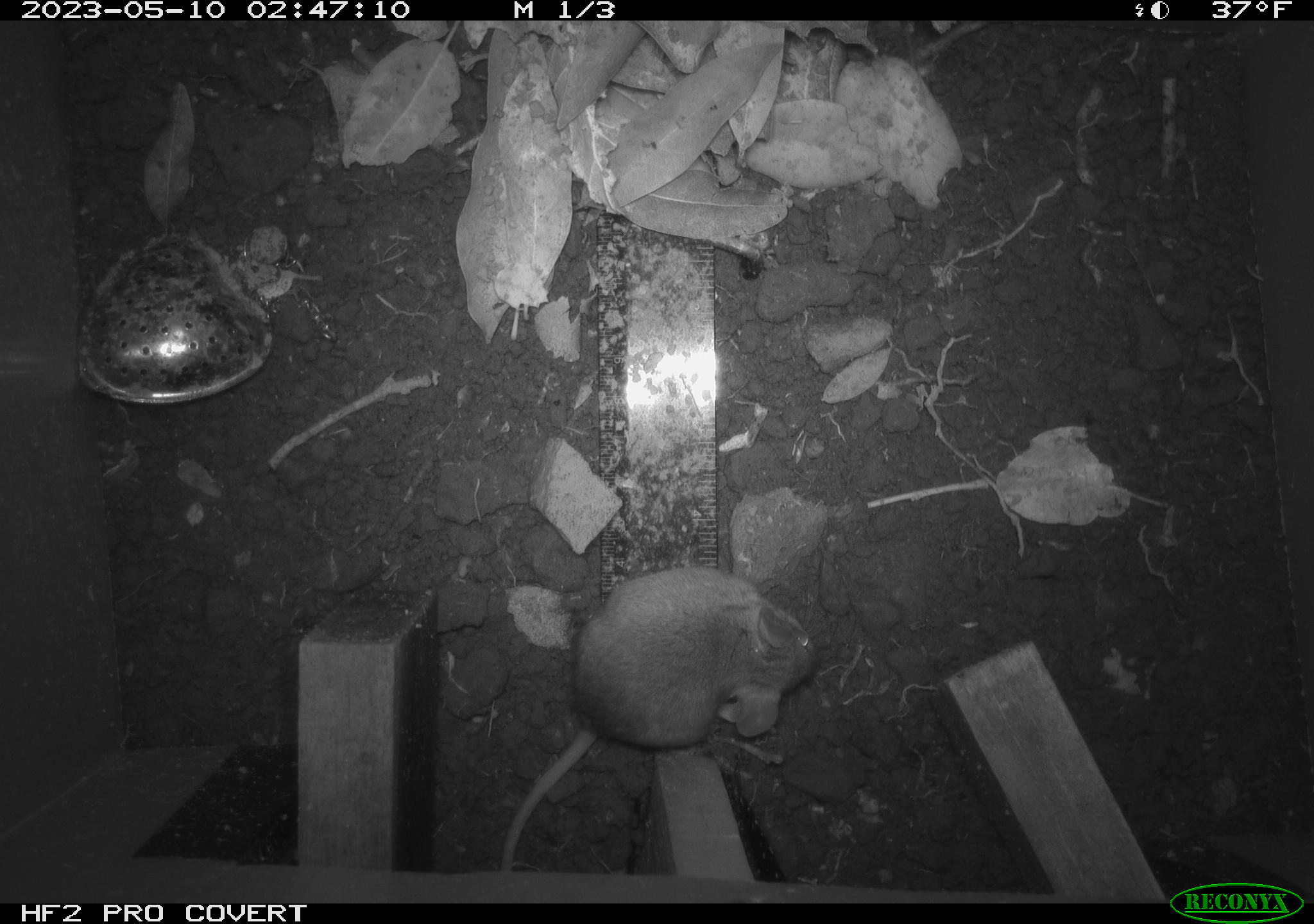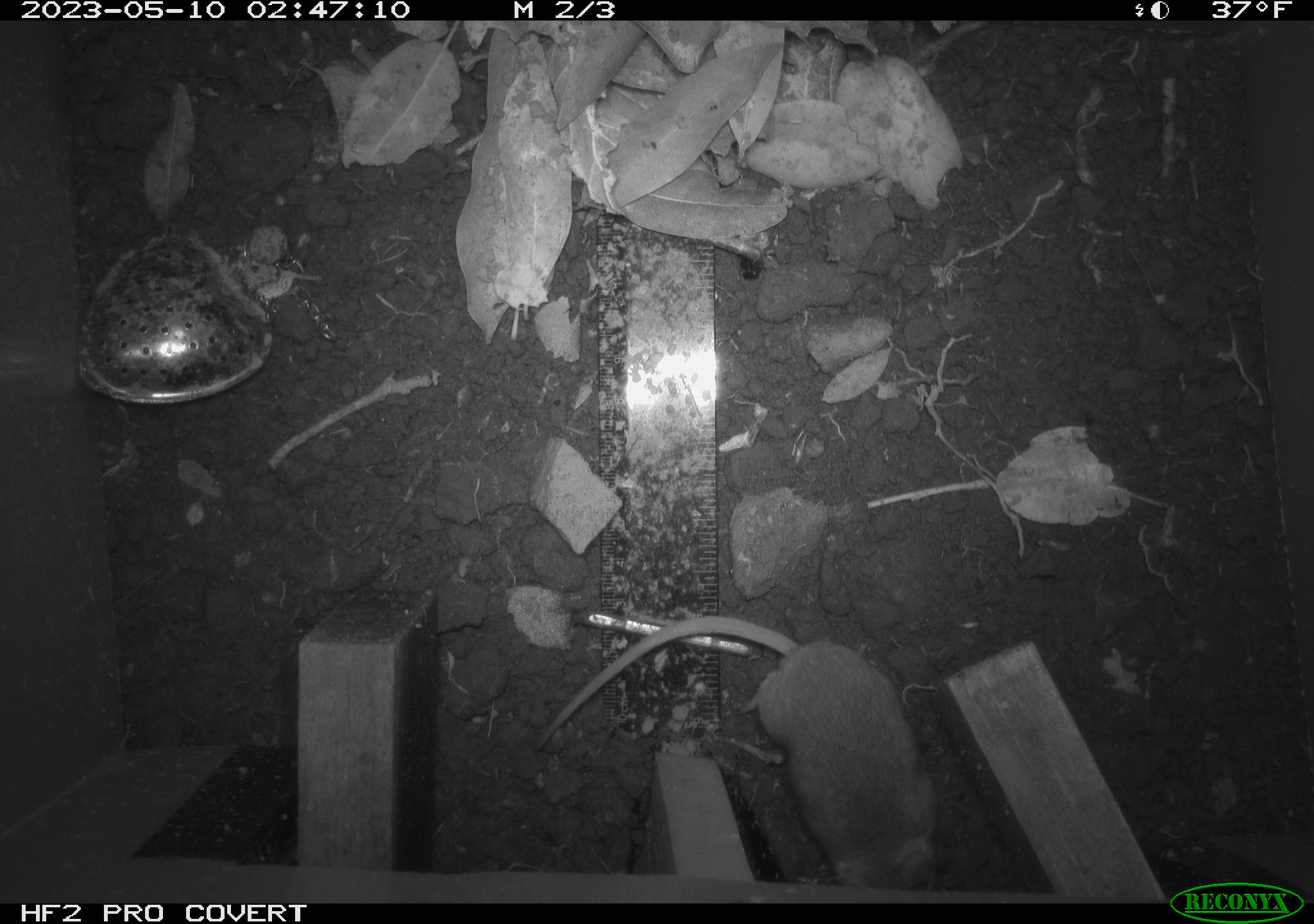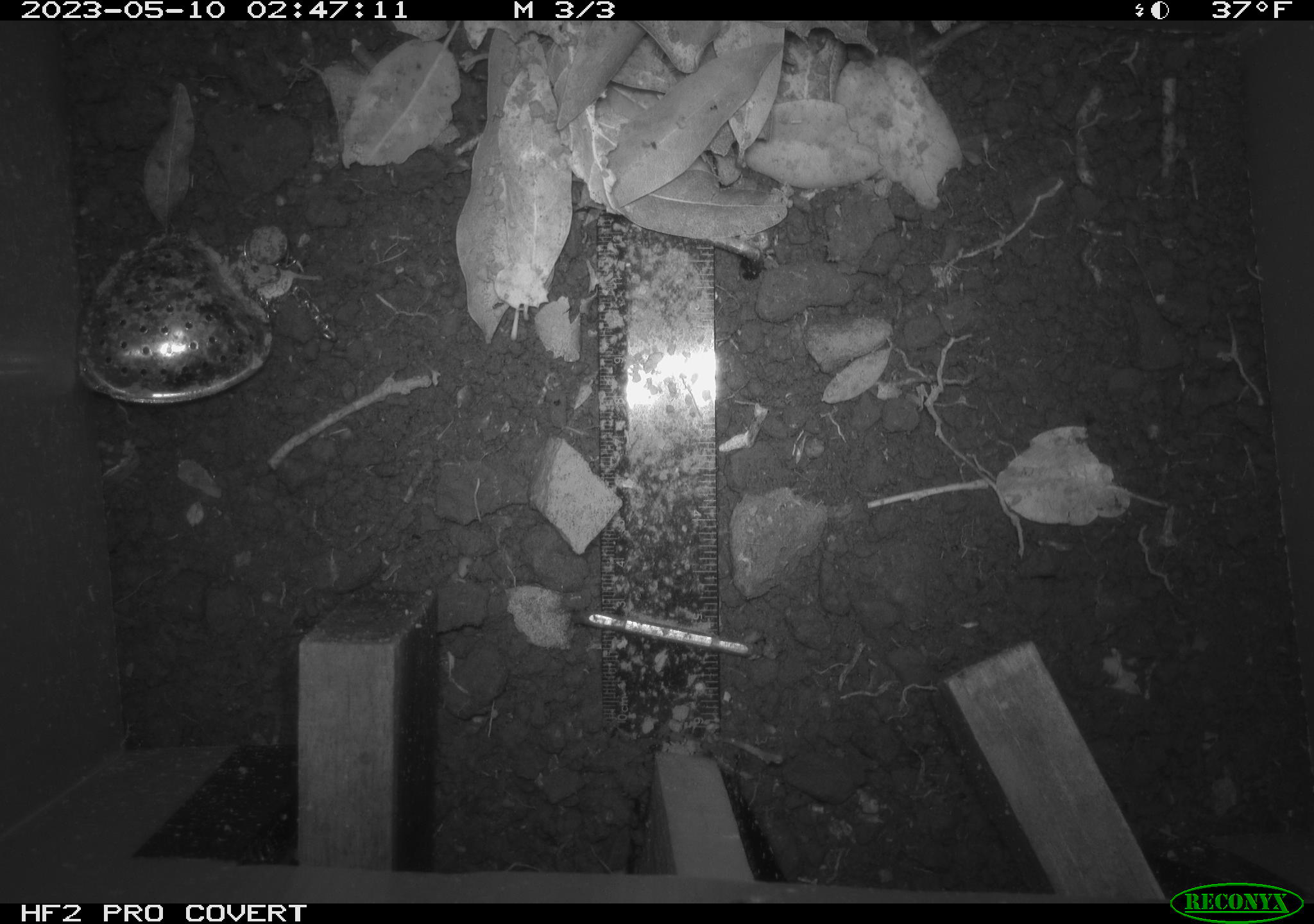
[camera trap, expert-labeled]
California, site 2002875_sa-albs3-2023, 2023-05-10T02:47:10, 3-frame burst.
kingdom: Animalia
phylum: Chordata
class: Mammalia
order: Rodentia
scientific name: Rodentia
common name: mouse species